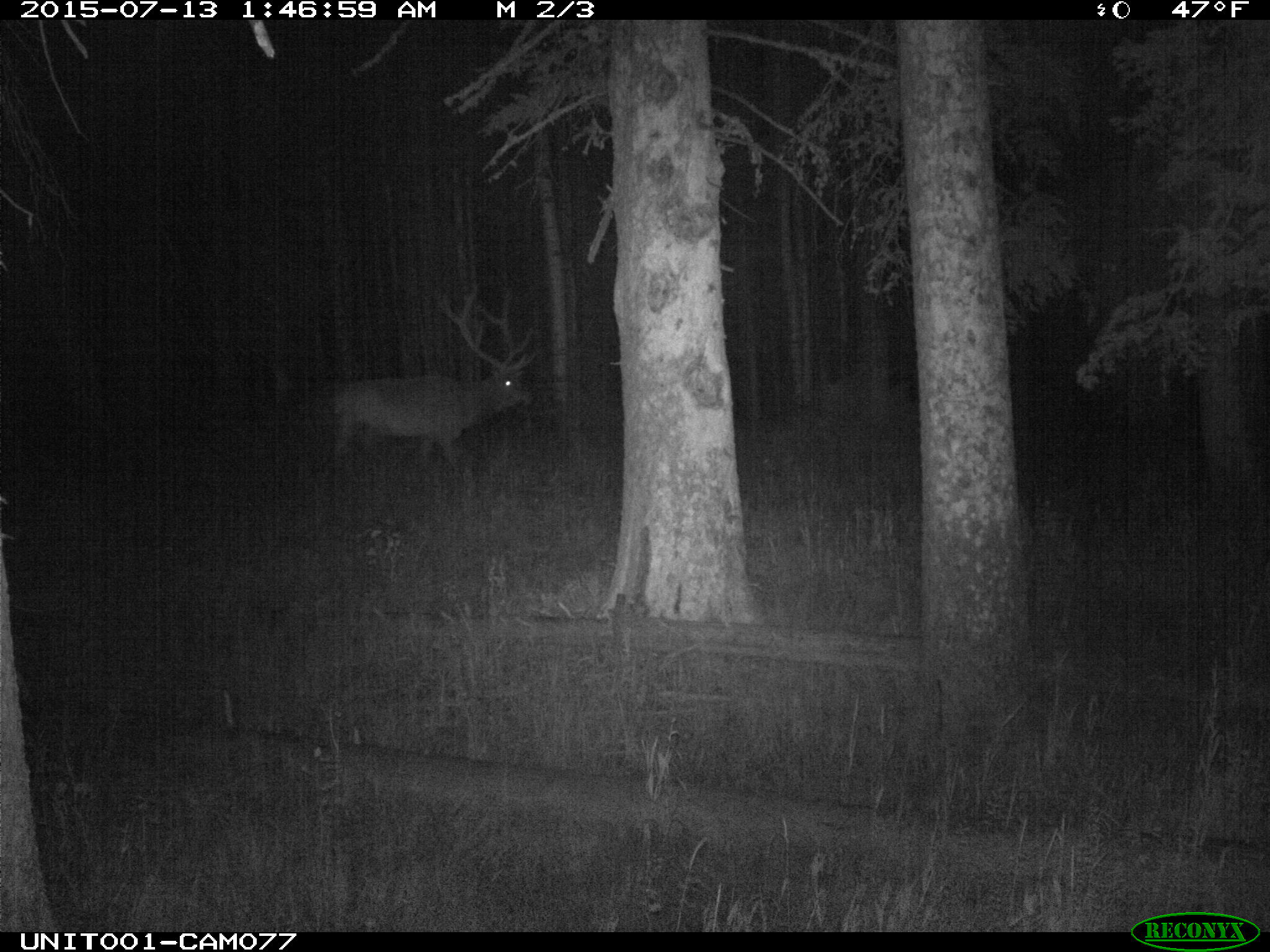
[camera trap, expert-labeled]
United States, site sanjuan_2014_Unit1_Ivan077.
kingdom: Animalia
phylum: Chordata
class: Mammalia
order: Artiodactyla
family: Cervidae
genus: Cervus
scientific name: Cervus elaphus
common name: red deer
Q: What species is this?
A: Cervus elaphus (red deer).